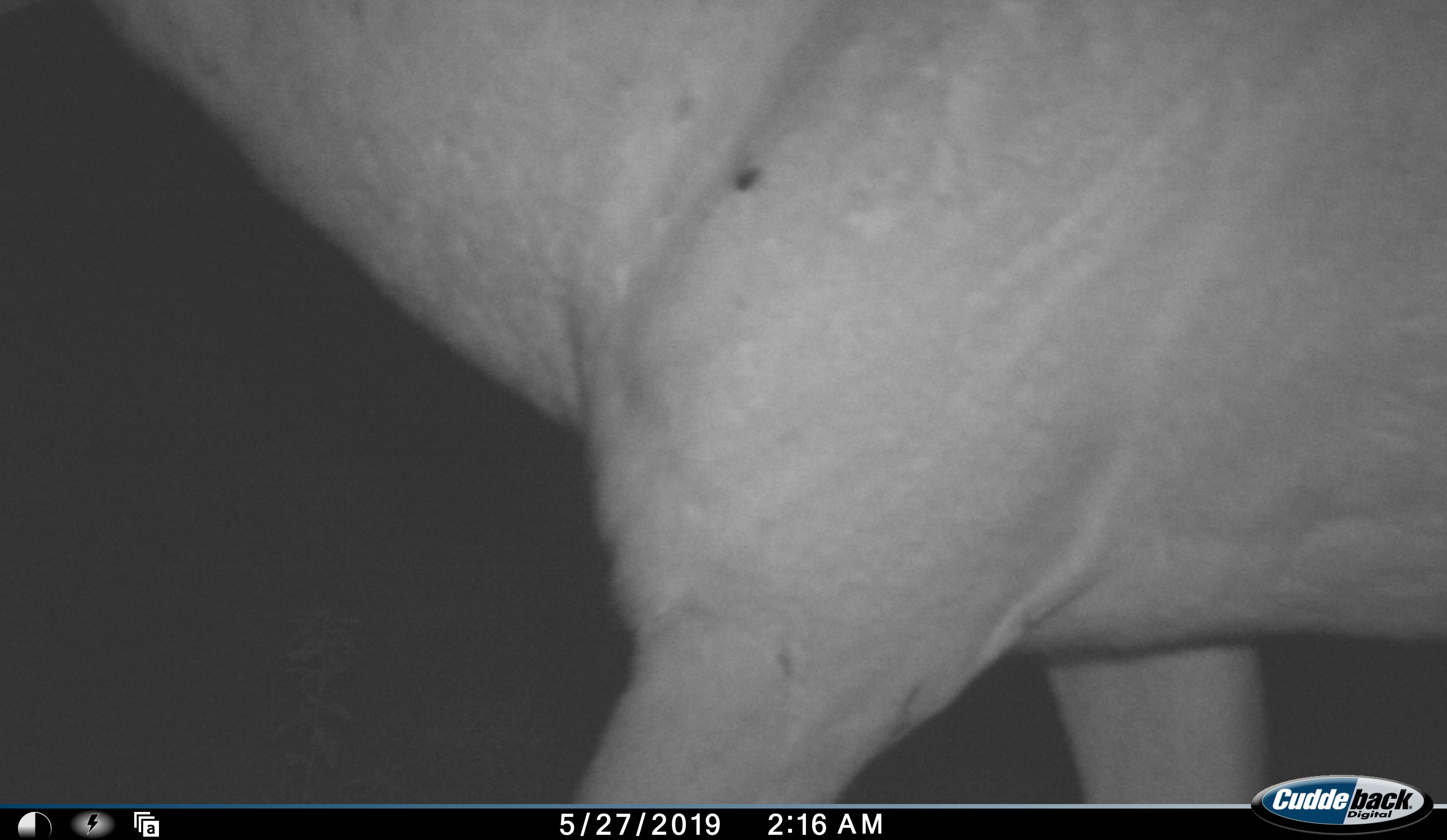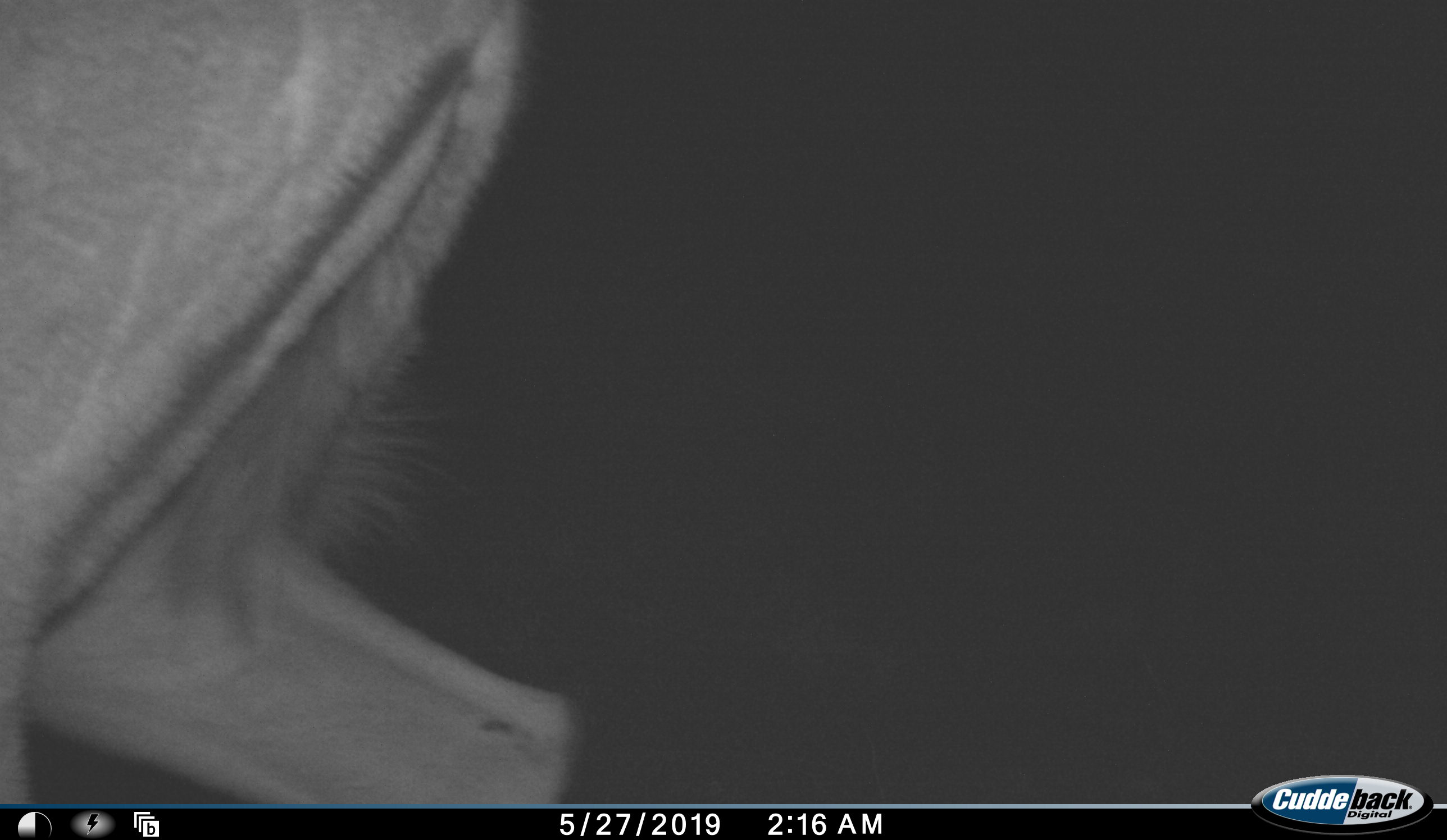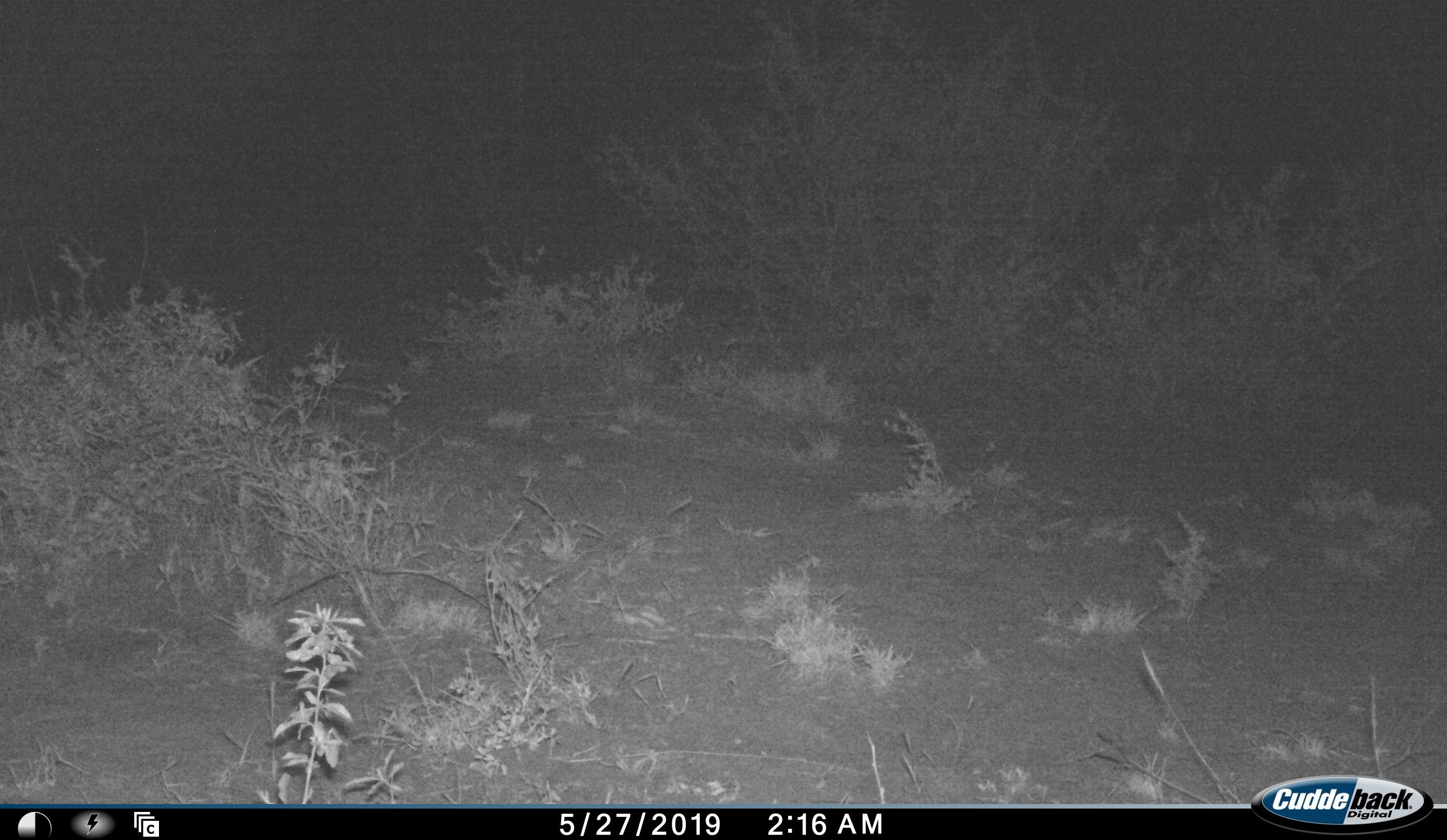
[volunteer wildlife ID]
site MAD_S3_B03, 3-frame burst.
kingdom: Animalia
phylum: Chordata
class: Mammalia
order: Artiodactyla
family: Bovidae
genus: Aepyceros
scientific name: Aepyceros melampus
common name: impala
Impala (Aepyceros melampus), count 1. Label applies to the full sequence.